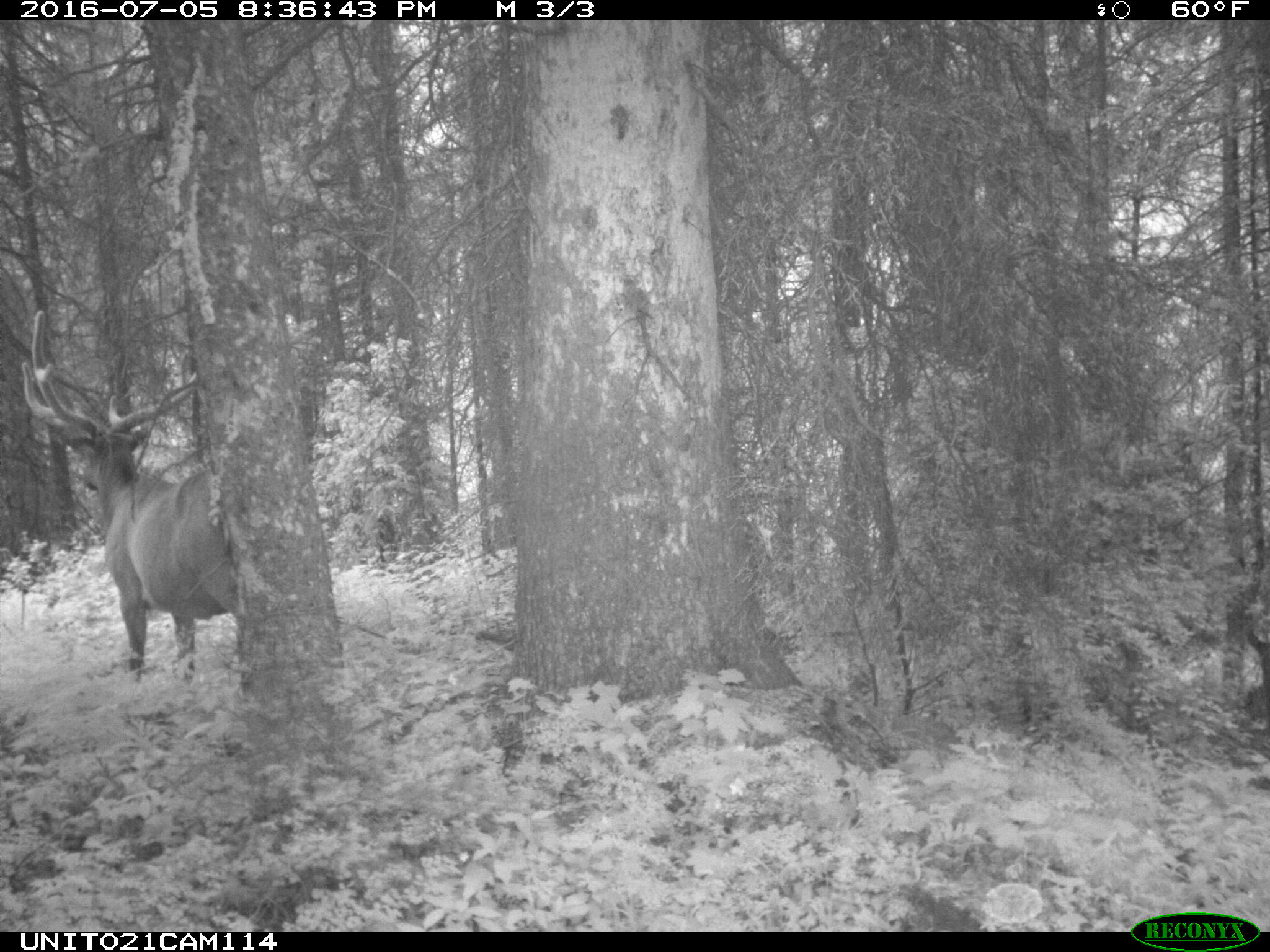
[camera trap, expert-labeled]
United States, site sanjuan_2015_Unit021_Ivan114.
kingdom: Animalia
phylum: Chordata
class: Mammalia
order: Artiodactyla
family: Cervidae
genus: Cervus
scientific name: Cervus elaphus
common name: red deer